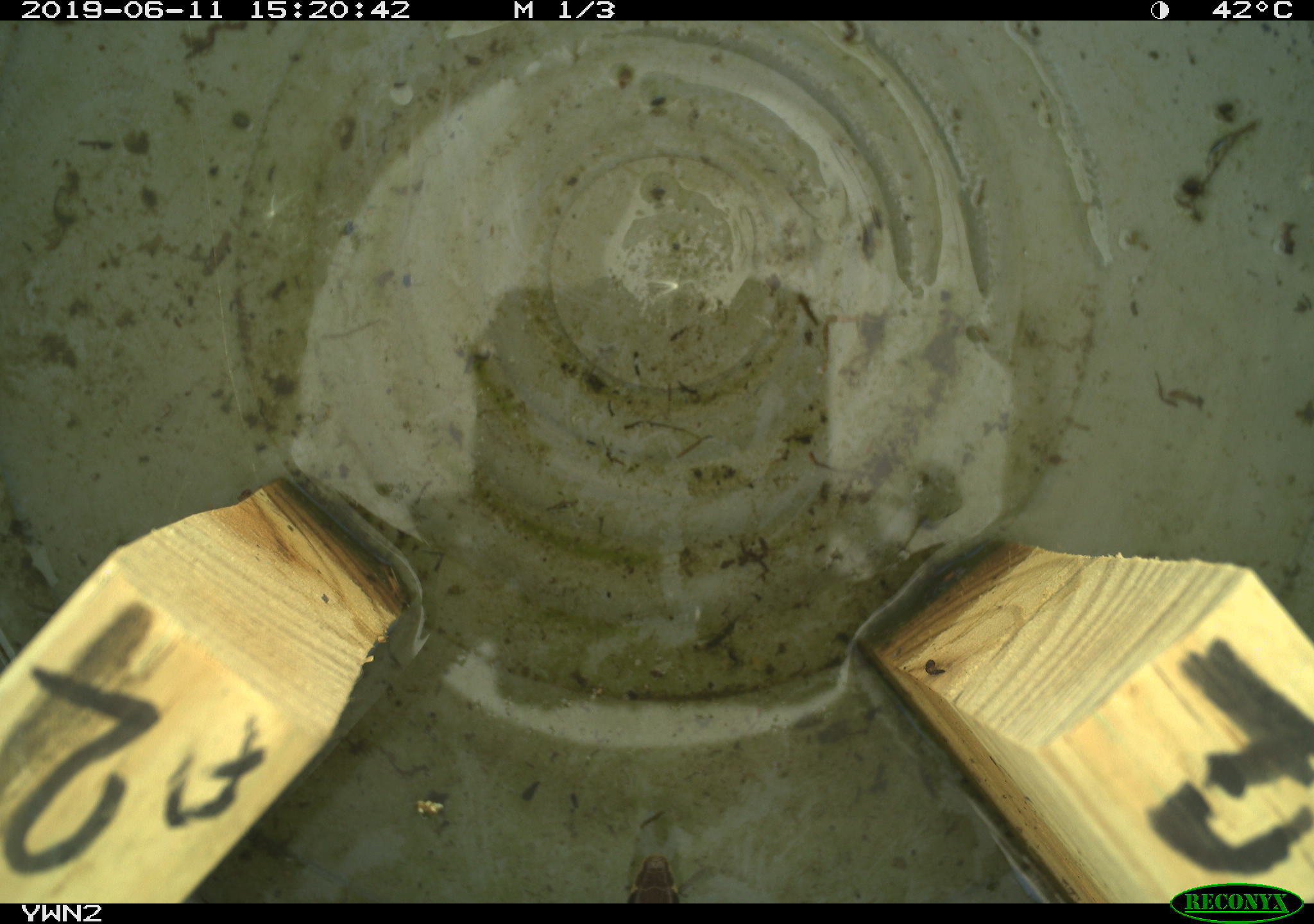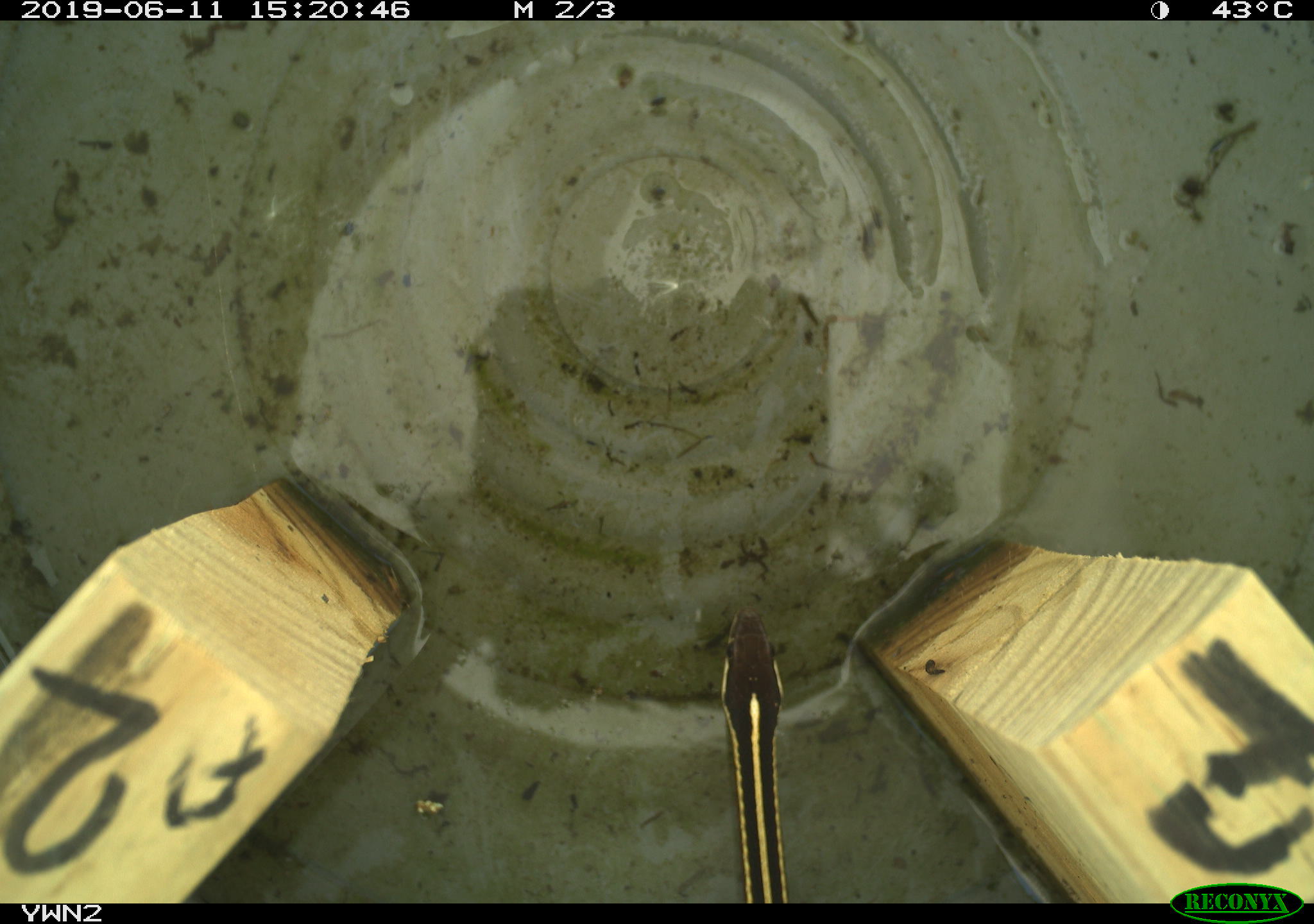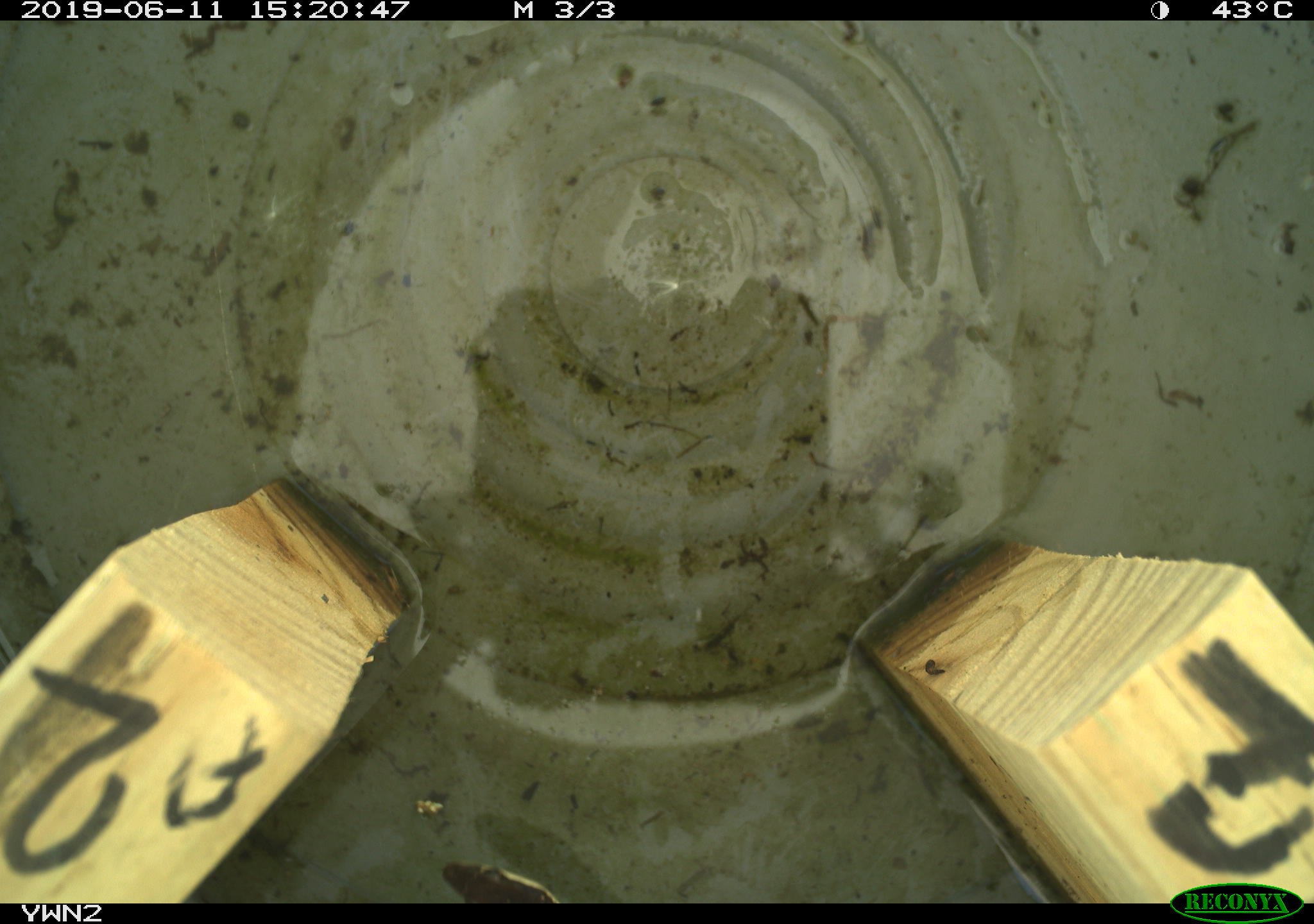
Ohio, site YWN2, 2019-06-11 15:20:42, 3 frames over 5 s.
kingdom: Animalia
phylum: Chordata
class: Reptilia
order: Squamata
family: Colubridae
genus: Thamnophis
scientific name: Thamnophis saurita saurita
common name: eastern ribbon snake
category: eastern ribbonsnake